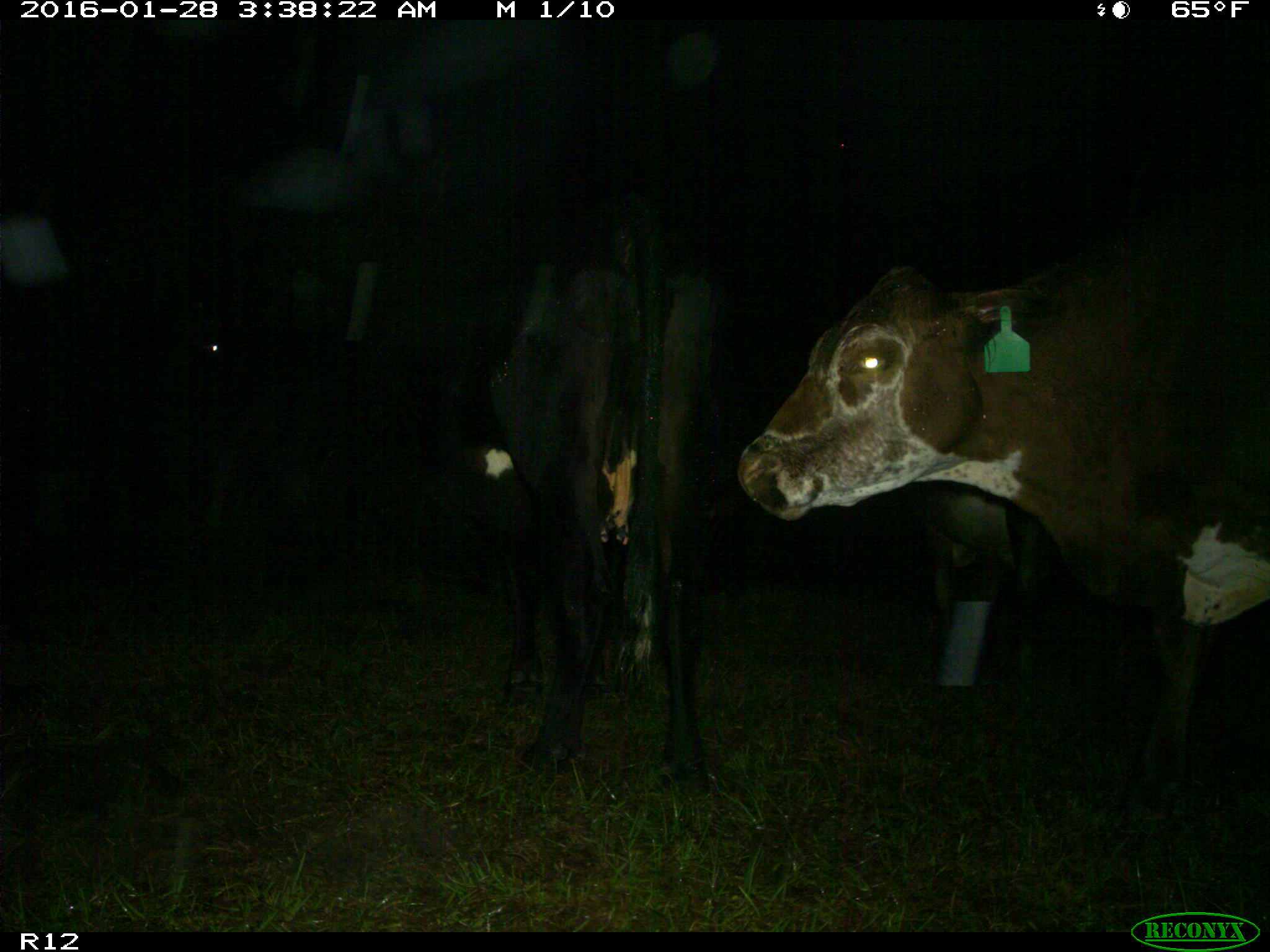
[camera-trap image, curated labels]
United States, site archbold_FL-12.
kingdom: Animalia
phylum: Chordata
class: Mammalia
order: Artiodactyla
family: Bovidae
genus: Bos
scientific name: Bos taurus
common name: domestic cow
Bos taurus (domestic cow).